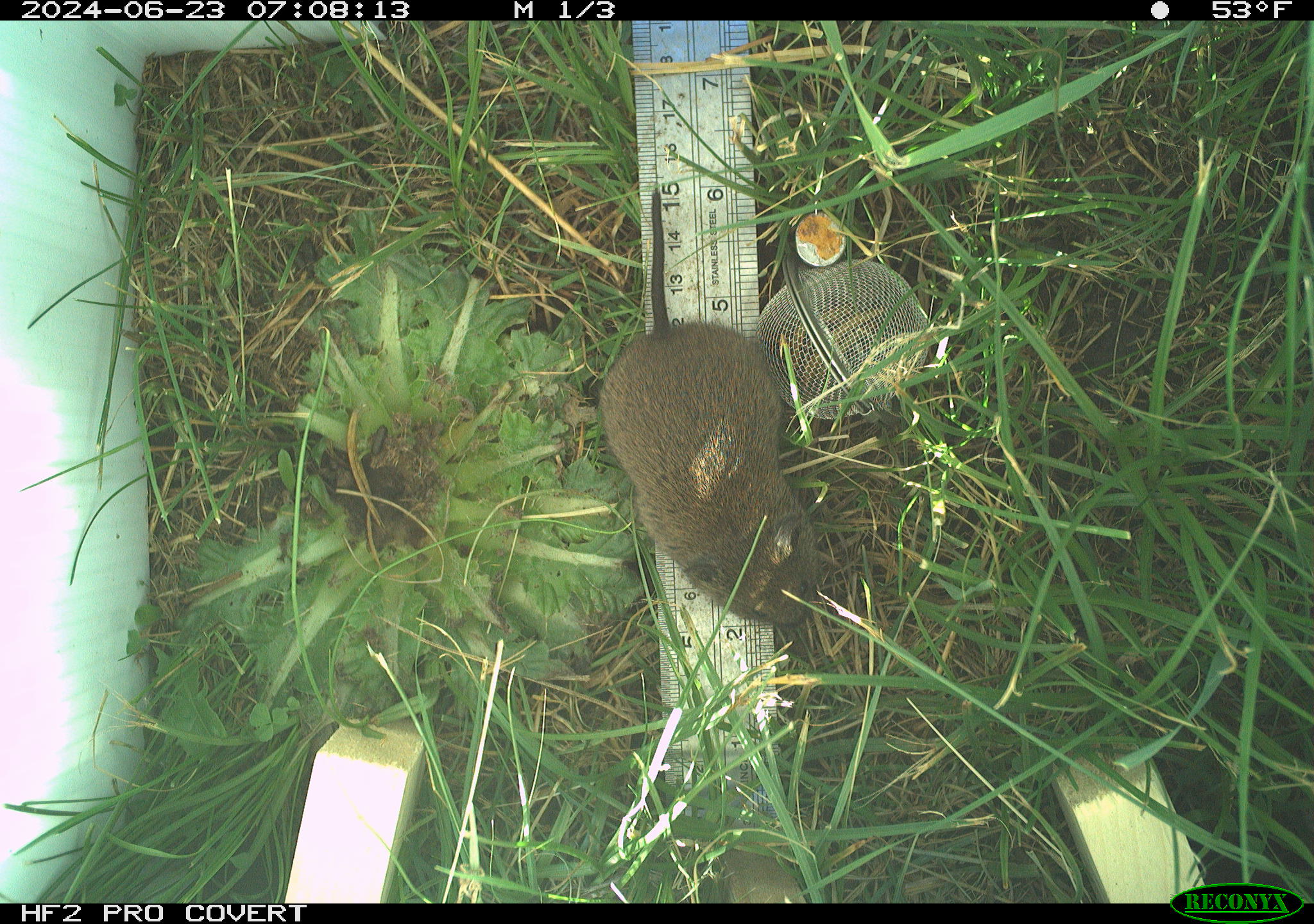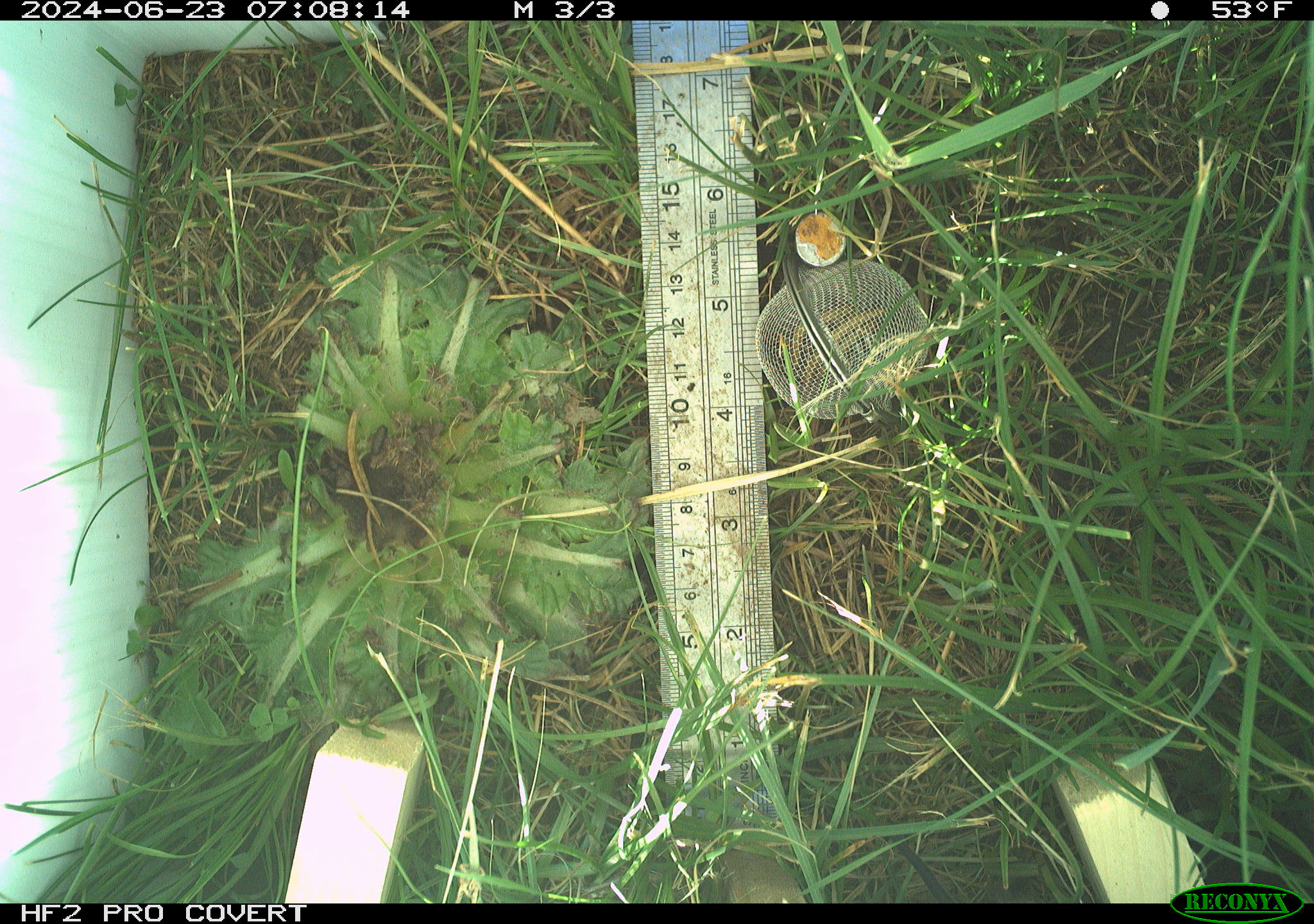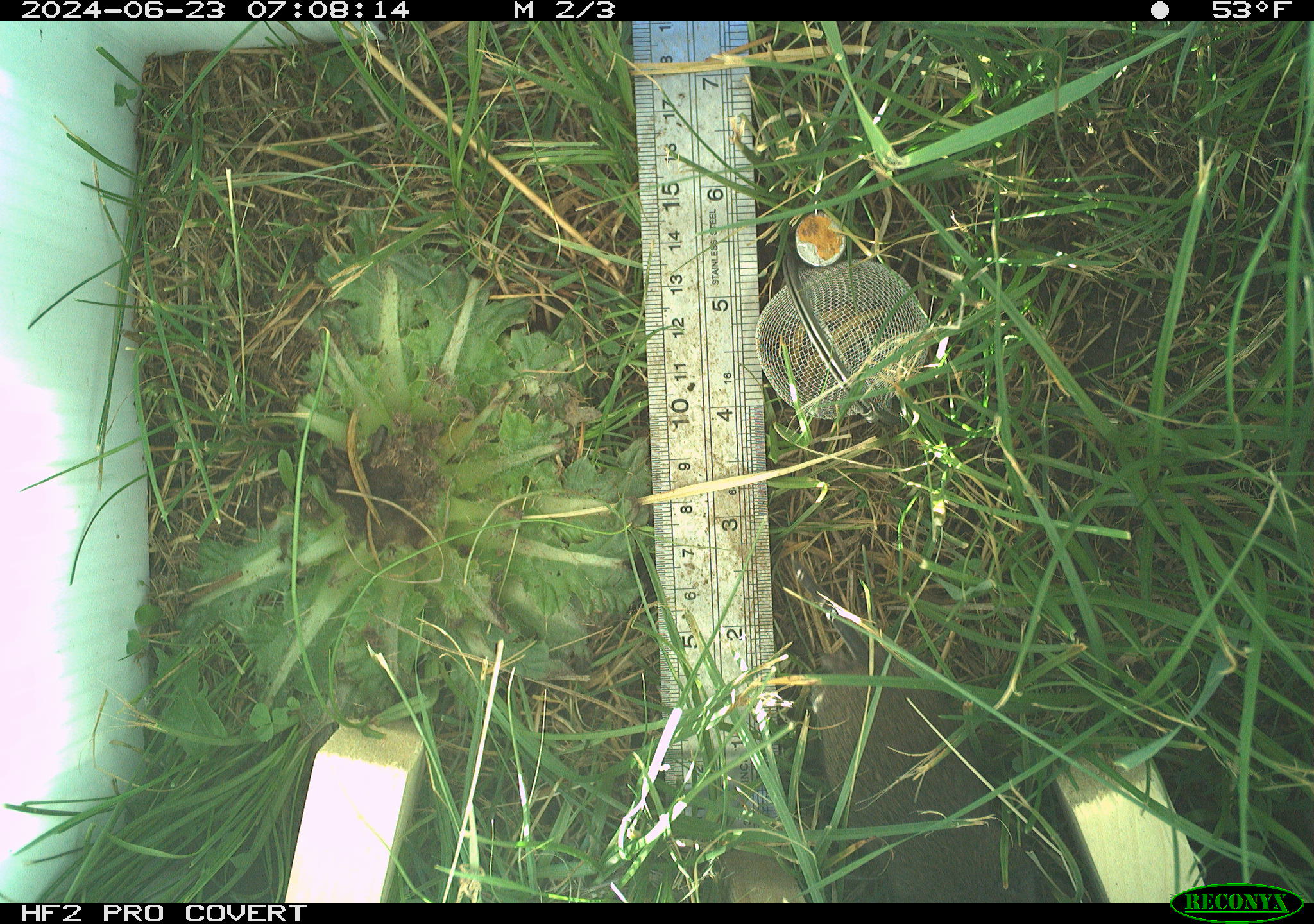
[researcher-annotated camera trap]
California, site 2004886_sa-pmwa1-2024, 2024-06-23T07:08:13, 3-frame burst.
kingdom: Animalia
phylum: Chordata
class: Mammalia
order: Rodentia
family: Cricetidae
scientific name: Arvicolinae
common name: voles, lemmings, and muskrats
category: arvicolinae subfamily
Arvicolinae subfamily (voles, lemmings, and muskrats) (Arvicolinae).